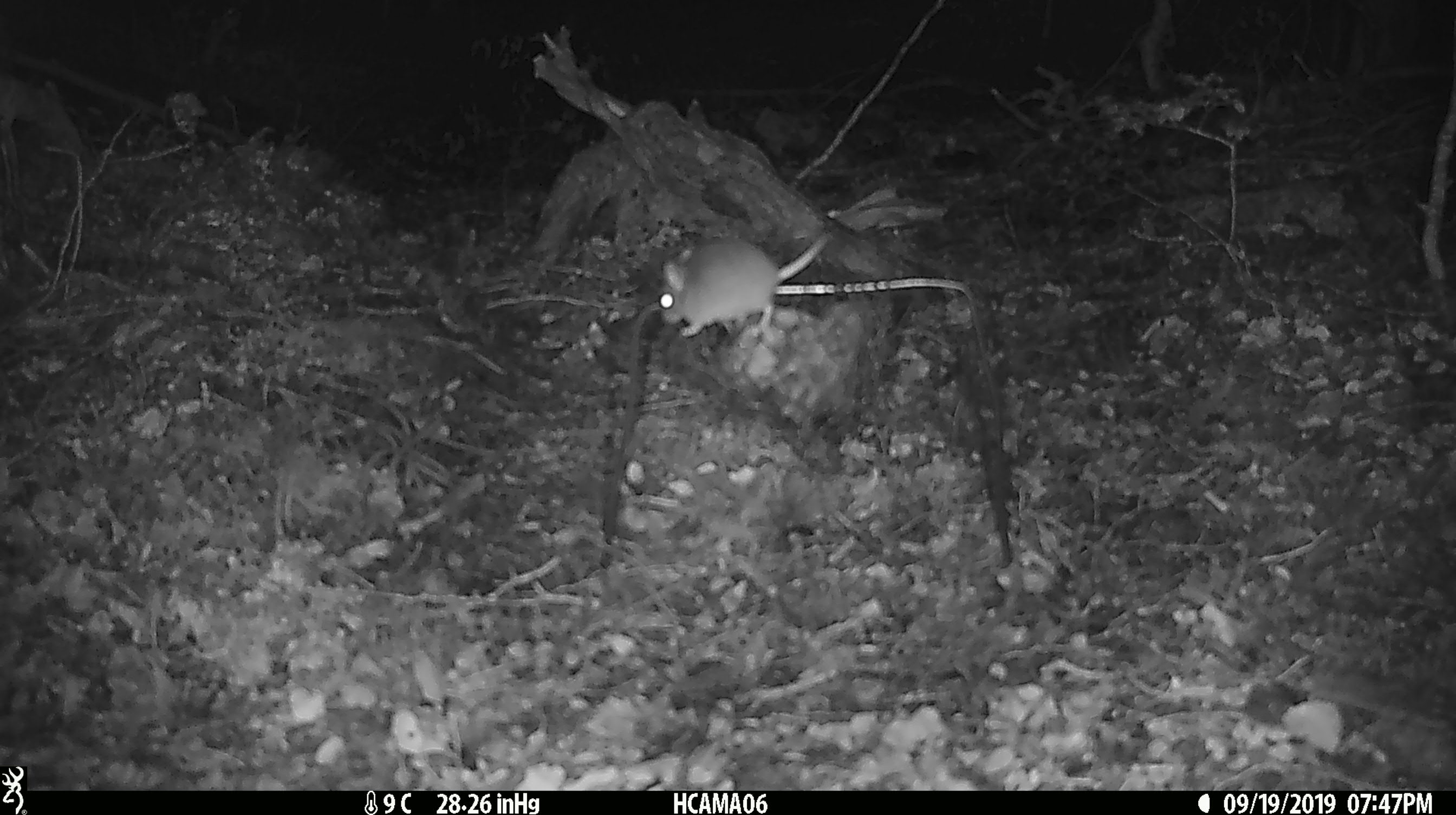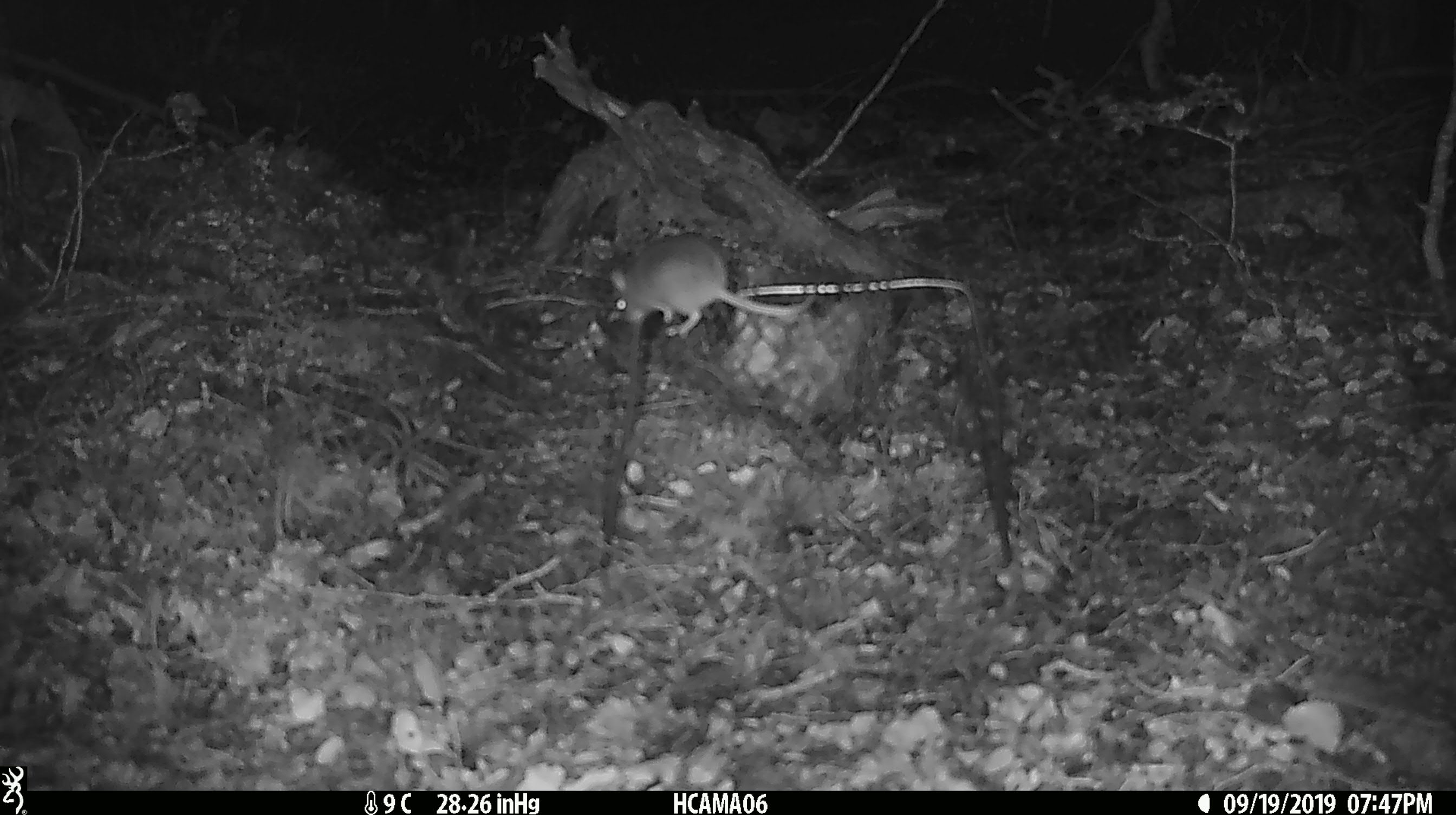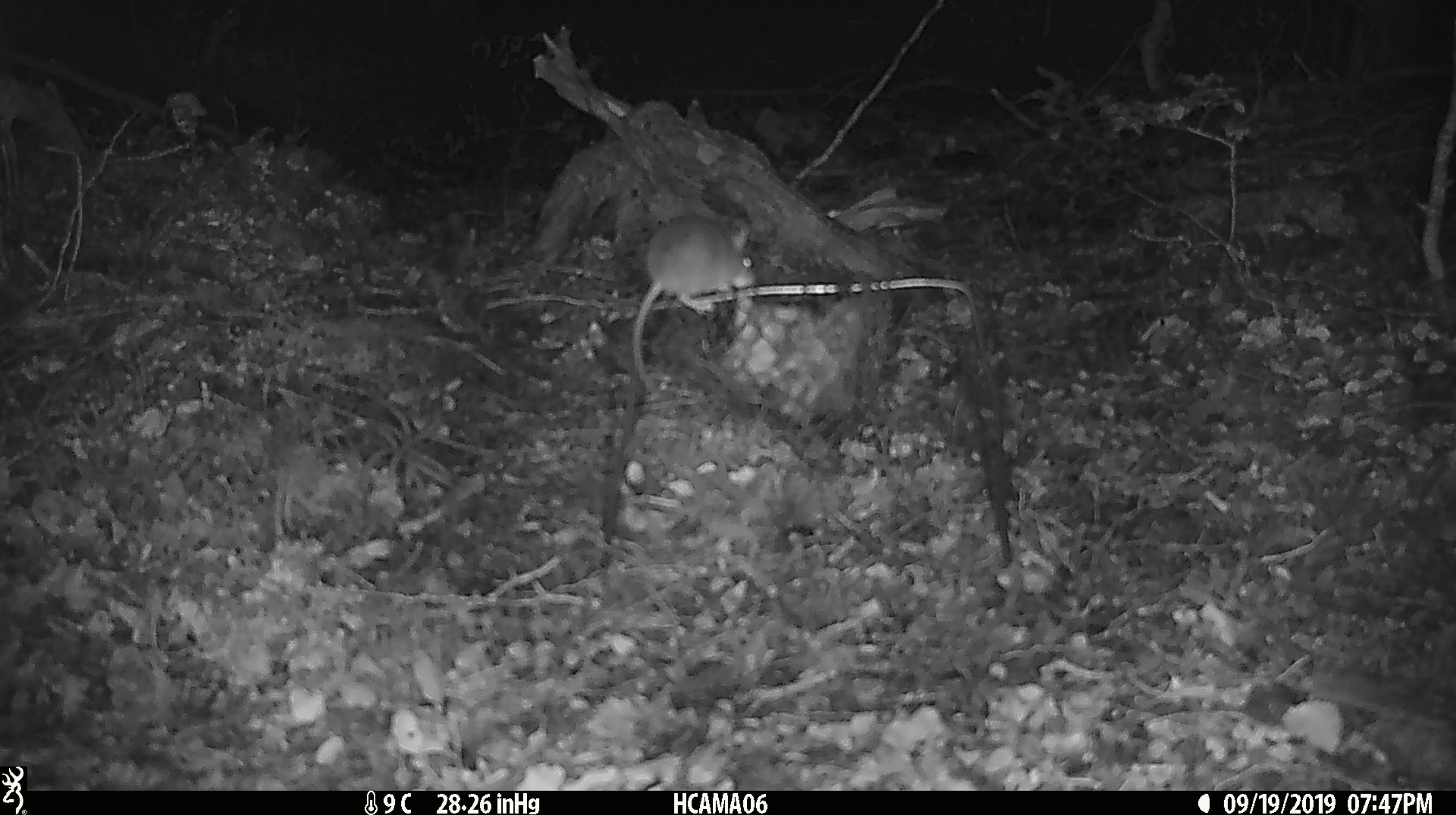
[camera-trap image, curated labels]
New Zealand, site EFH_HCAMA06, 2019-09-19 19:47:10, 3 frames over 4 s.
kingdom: Animalia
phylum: Chordata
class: Mammalia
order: Rodentia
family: Muridae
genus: Mus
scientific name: Mus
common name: mouse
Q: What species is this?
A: Mouse (Mus).